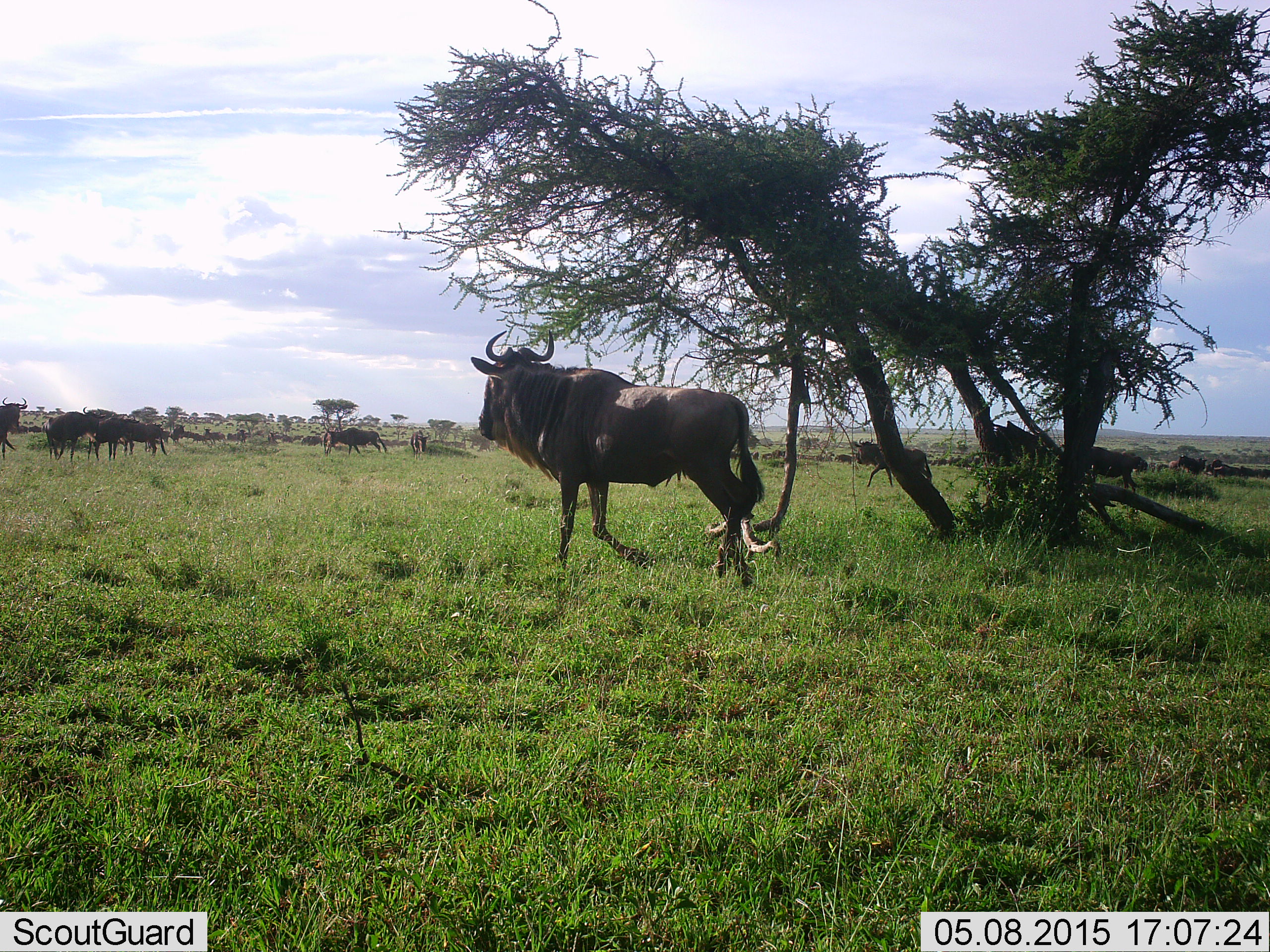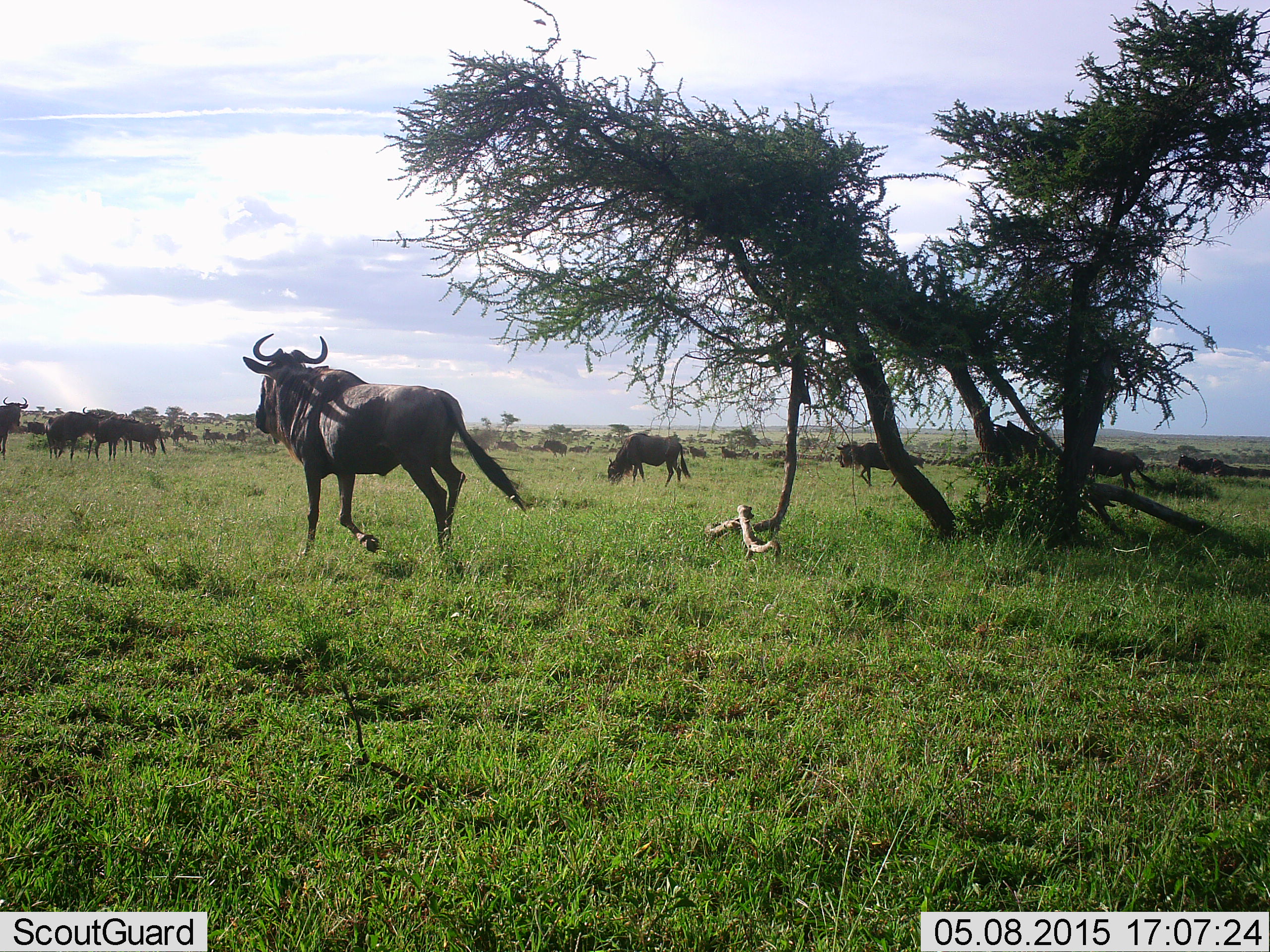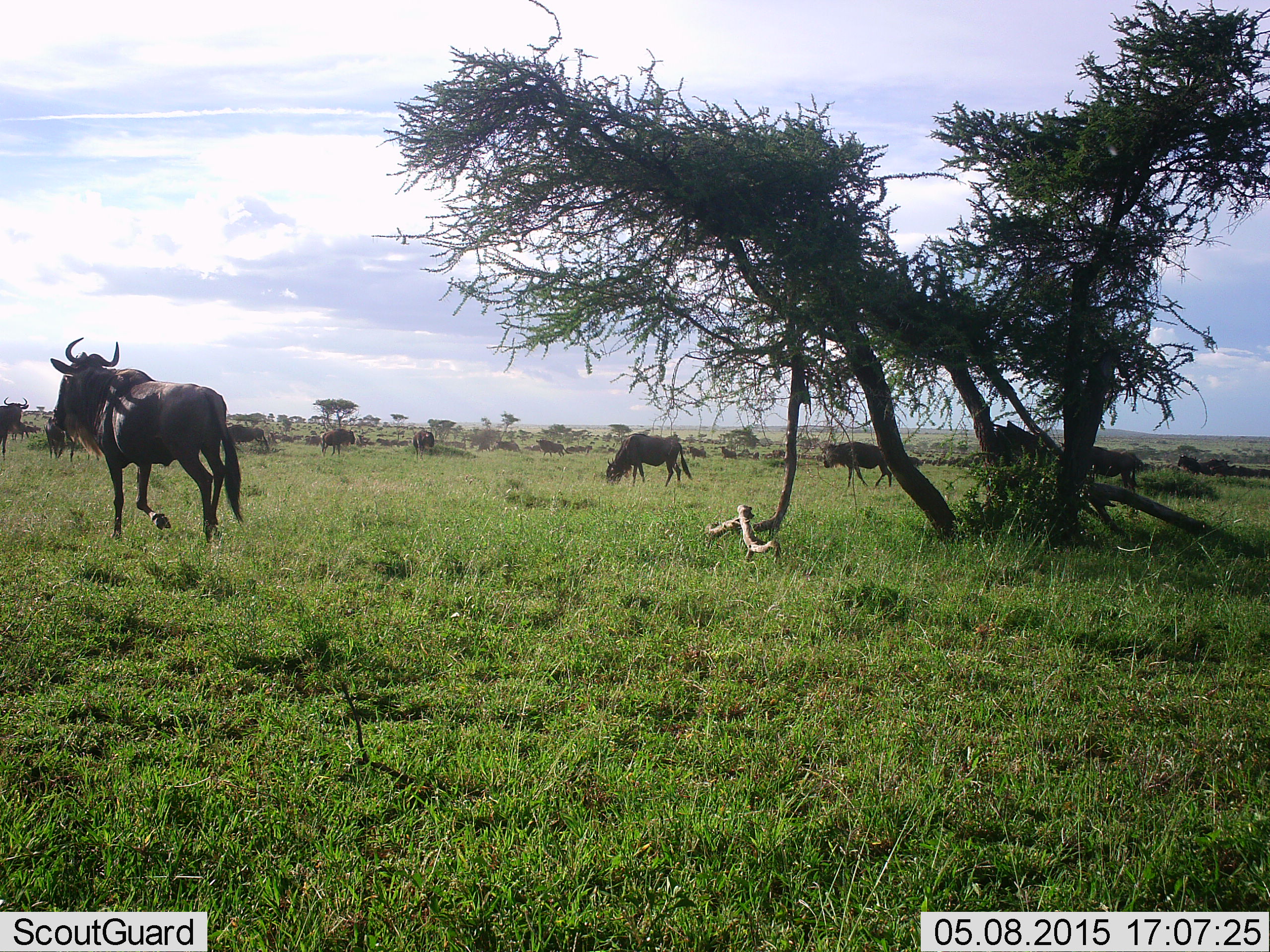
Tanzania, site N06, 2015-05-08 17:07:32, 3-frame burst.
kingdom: Animalia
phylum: Chordata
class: Mammalia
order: Artiodactyla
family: Bovidae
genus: Connochaetes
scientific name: Connochaetes taurinus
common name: blue wildebeest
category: wildebeest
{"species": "wildebeest (blue wildebeest) (Connochaetes taurinus)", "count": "11-50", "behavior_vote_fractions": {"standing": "40%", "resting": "0%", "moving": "80%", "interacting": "0%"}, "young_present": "0%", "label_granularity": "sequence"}